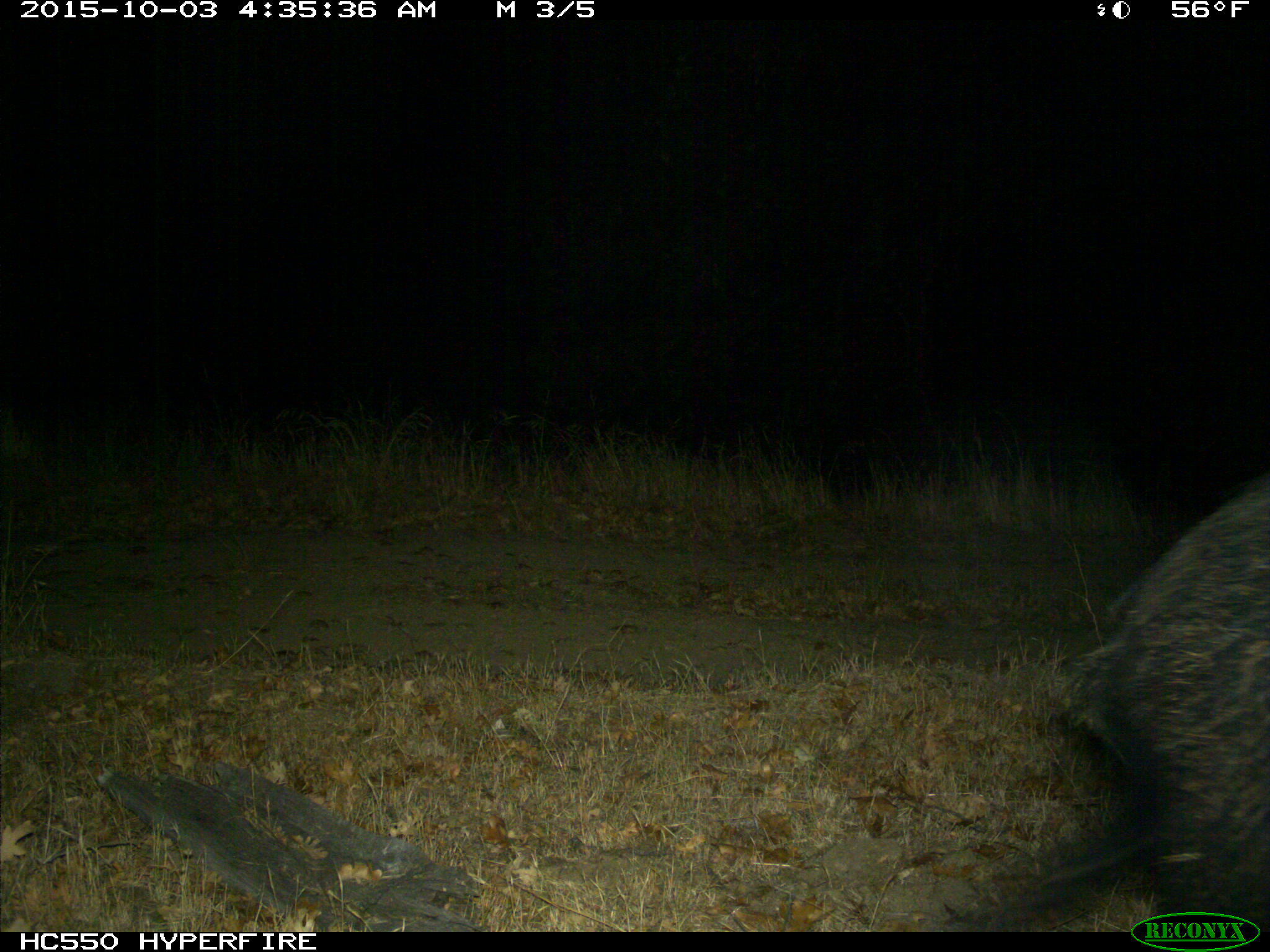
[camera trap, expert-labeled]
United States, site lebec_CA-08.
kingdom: Animalia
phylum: Chordata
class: Mammalia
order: Artiodactyla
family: Suidae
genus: Sus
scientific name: Sus scrofa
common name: wild boar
Sus scrofa (wild boar).